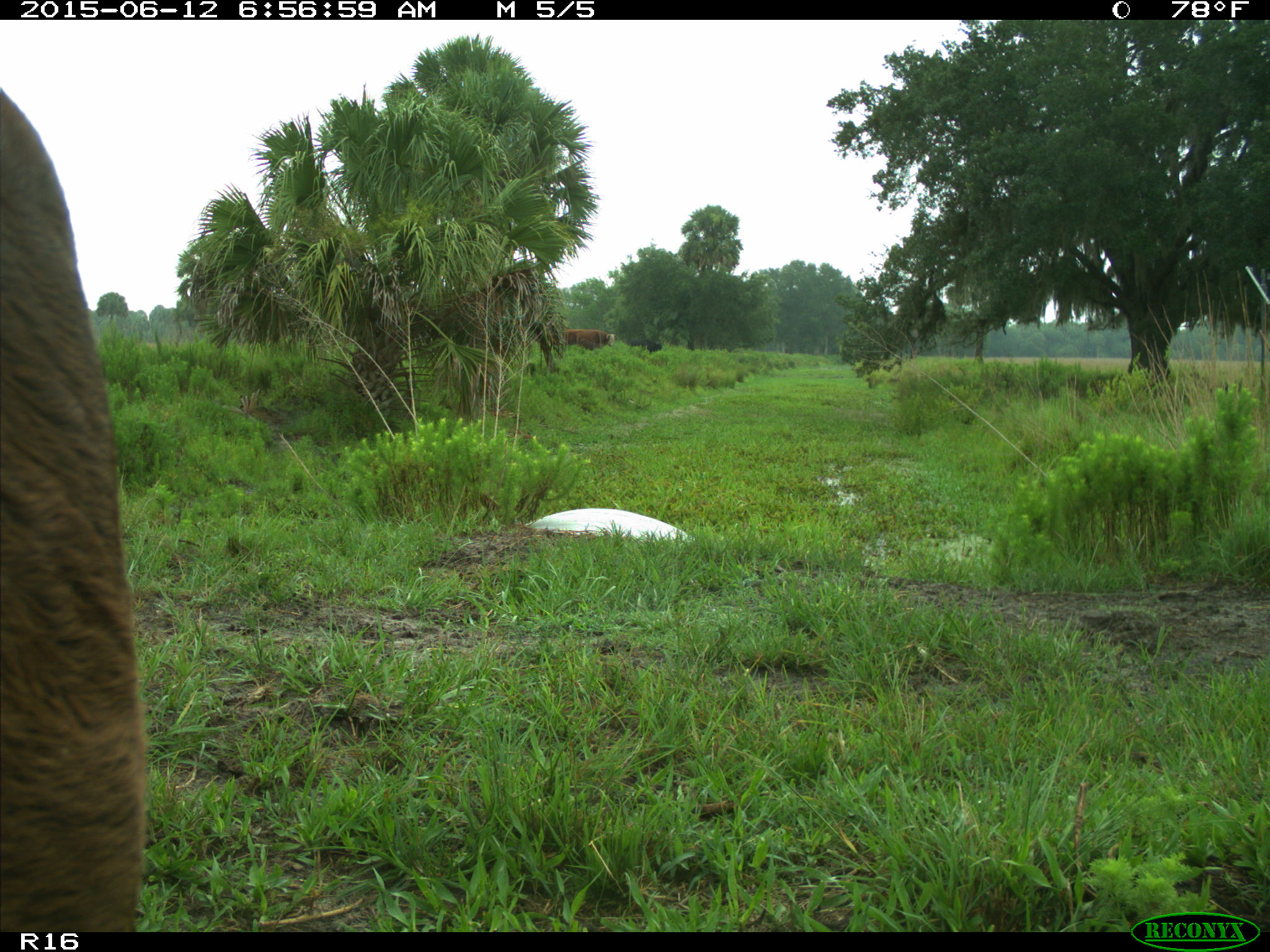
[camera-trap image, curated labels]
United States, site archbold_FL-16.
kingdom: Animalia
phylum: Chordata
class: Mammalia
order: Artiodactyla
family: Bovidae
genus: Bos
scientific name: Bos taurus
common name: domestic cow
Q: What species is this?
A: Bos taurus (domestic cow).